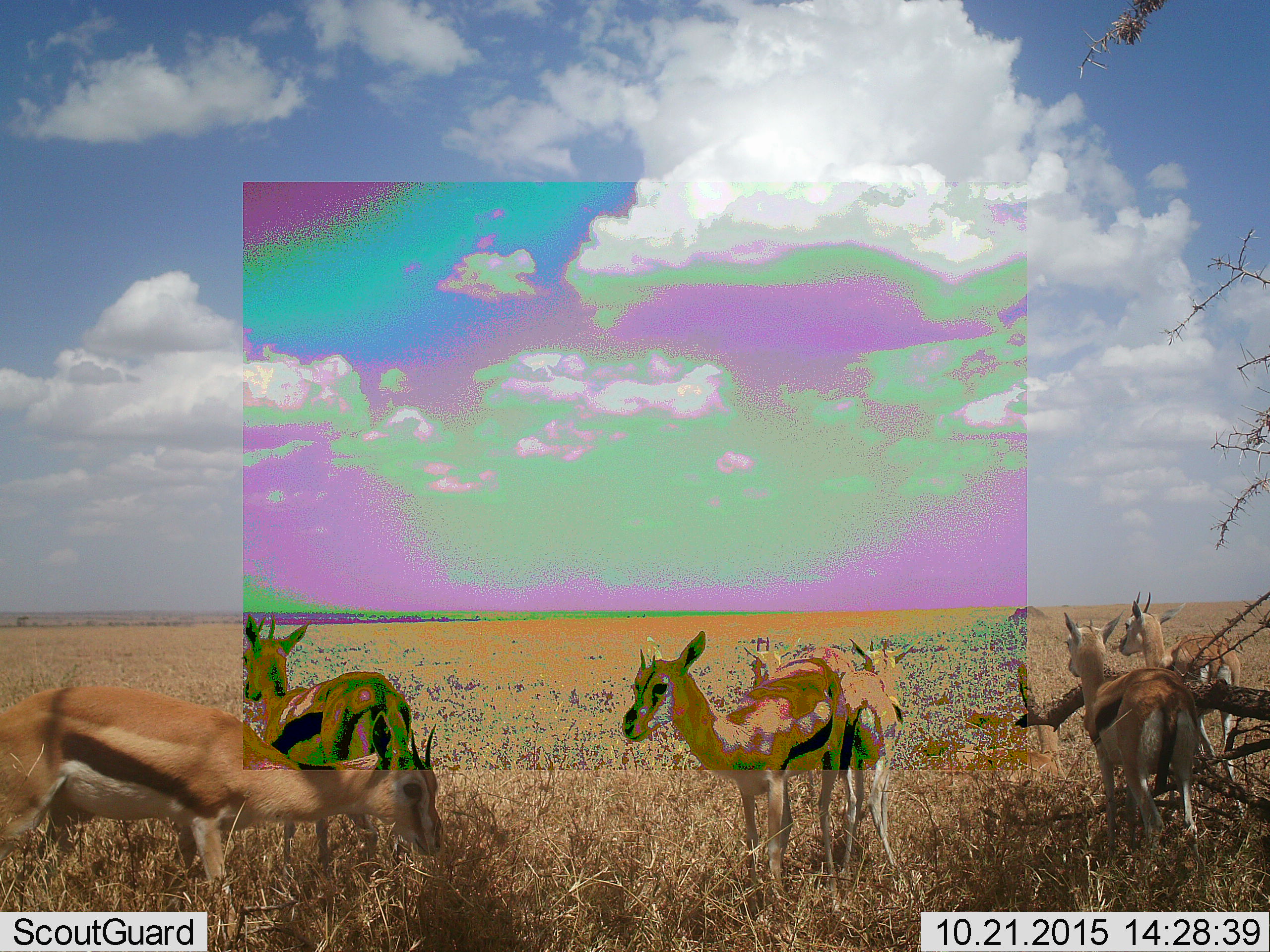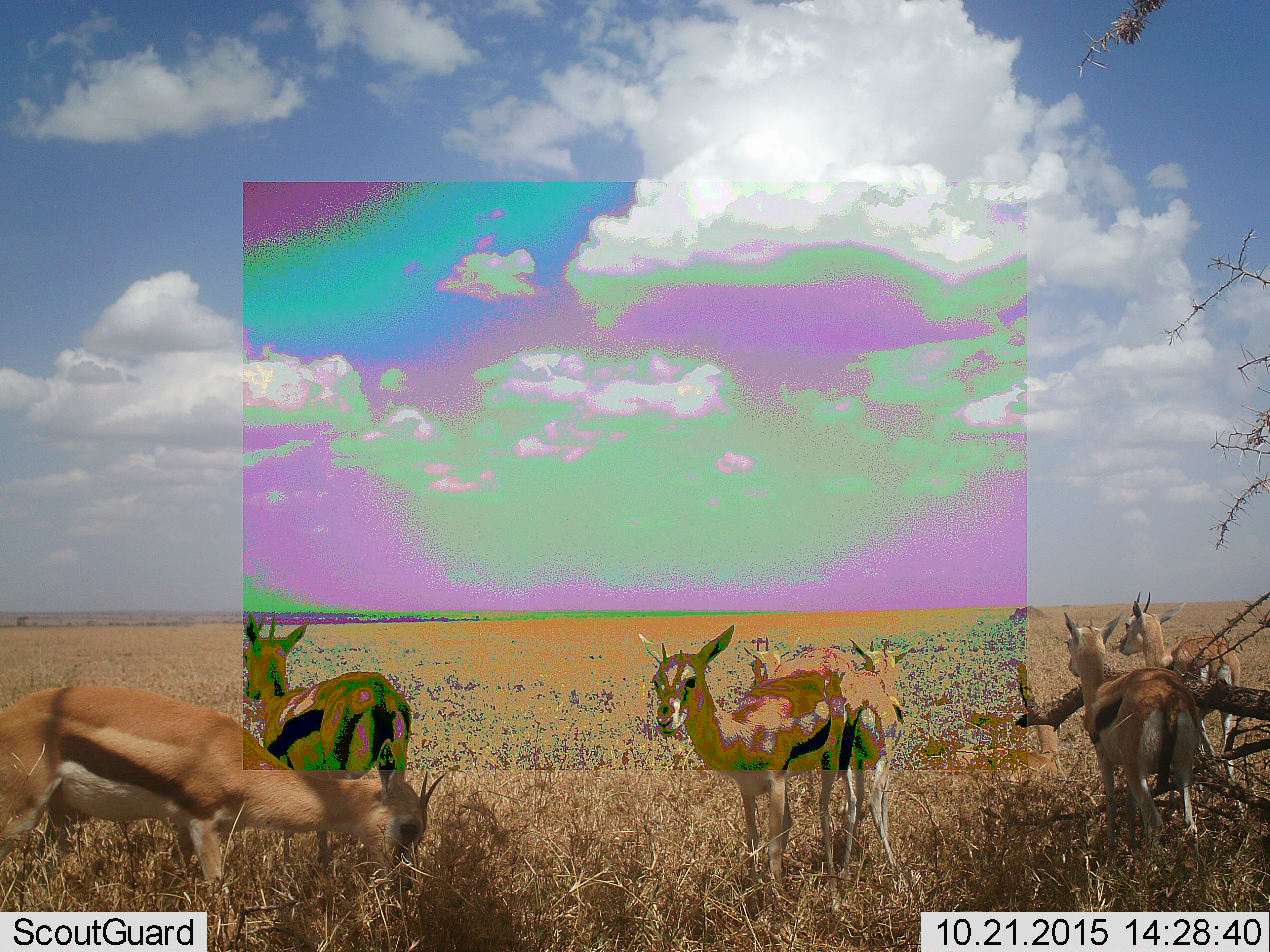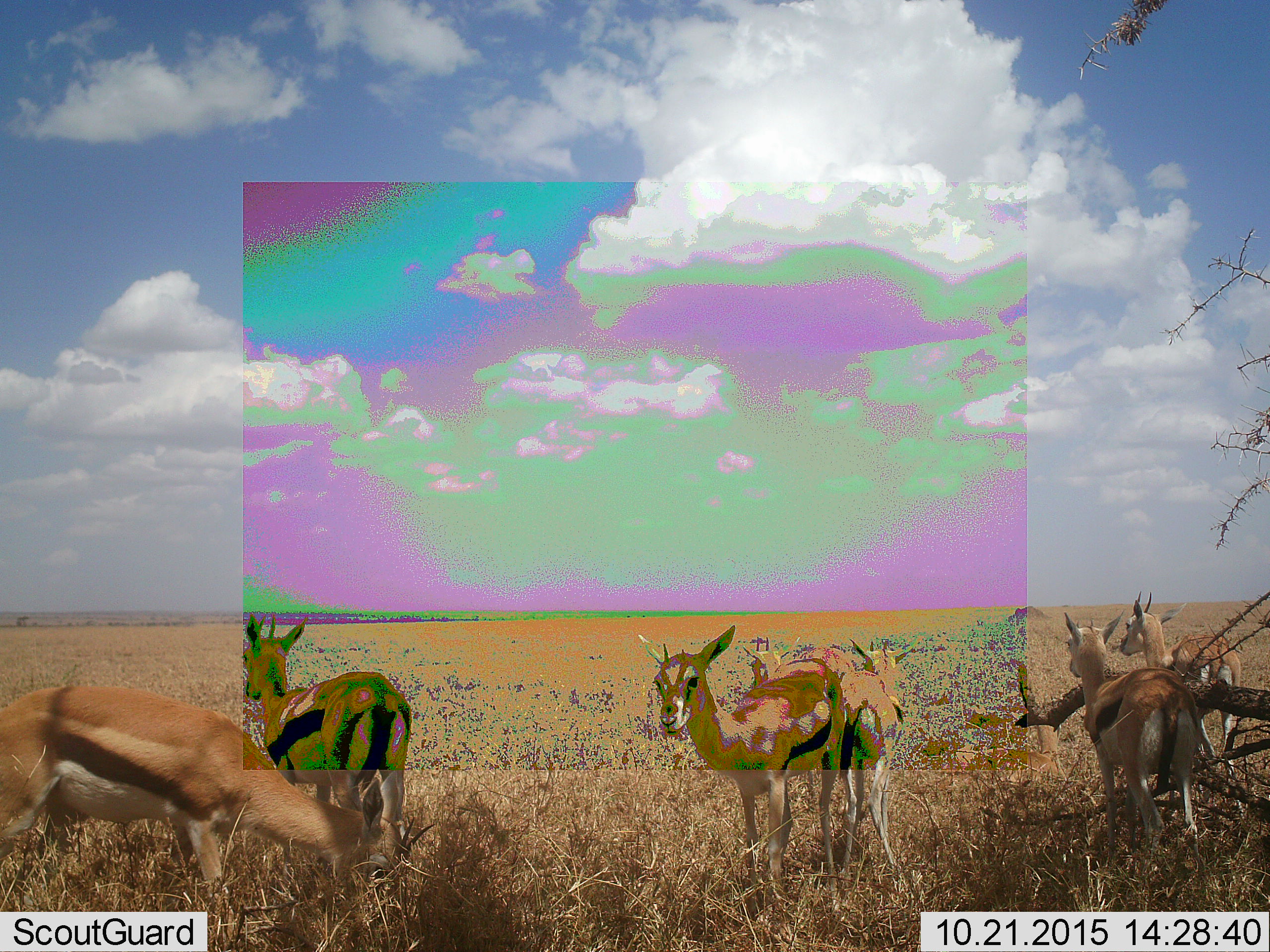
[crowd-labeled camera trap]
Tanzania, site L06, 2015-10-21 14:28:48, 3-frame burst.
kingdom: Animalia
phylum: Chordata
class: Mammalia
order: Artiodactyla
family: Bovidae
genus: Eudorcas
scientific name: Eudorcas thomsonii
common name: thomson's gazelle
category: gazellethomsons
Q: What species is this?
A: Gazellethomsons (thomson's gazelle) (Eudorcas thomsonii).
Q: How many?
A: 7.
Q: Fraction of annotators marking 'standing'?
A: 100%.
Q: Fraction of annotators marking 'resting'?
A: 10%.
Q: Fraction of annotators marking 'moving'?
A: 10%.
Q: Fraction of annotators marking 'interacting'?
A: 10%.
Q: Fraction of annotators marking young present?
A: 20%.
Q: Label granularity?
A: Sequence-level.